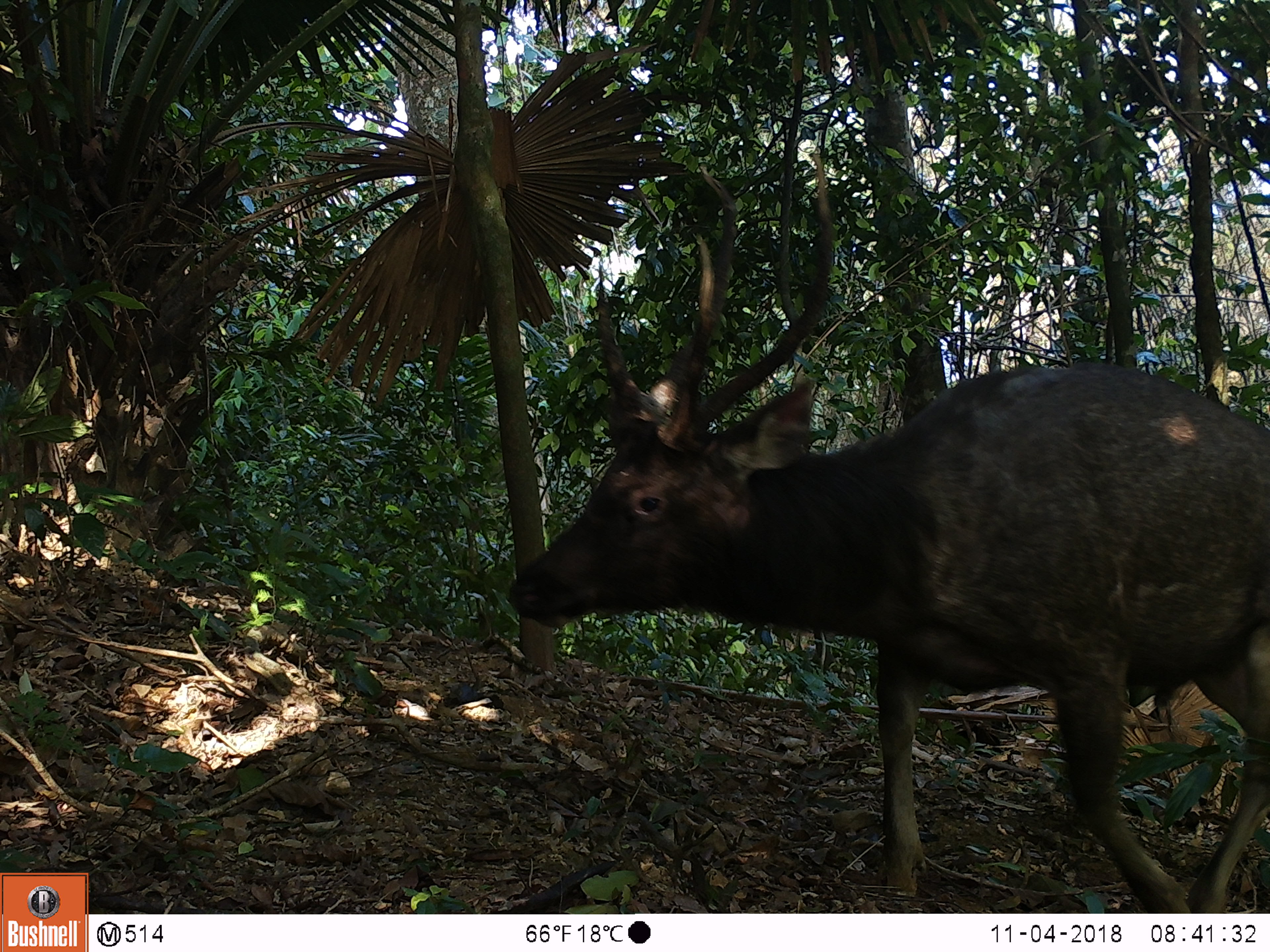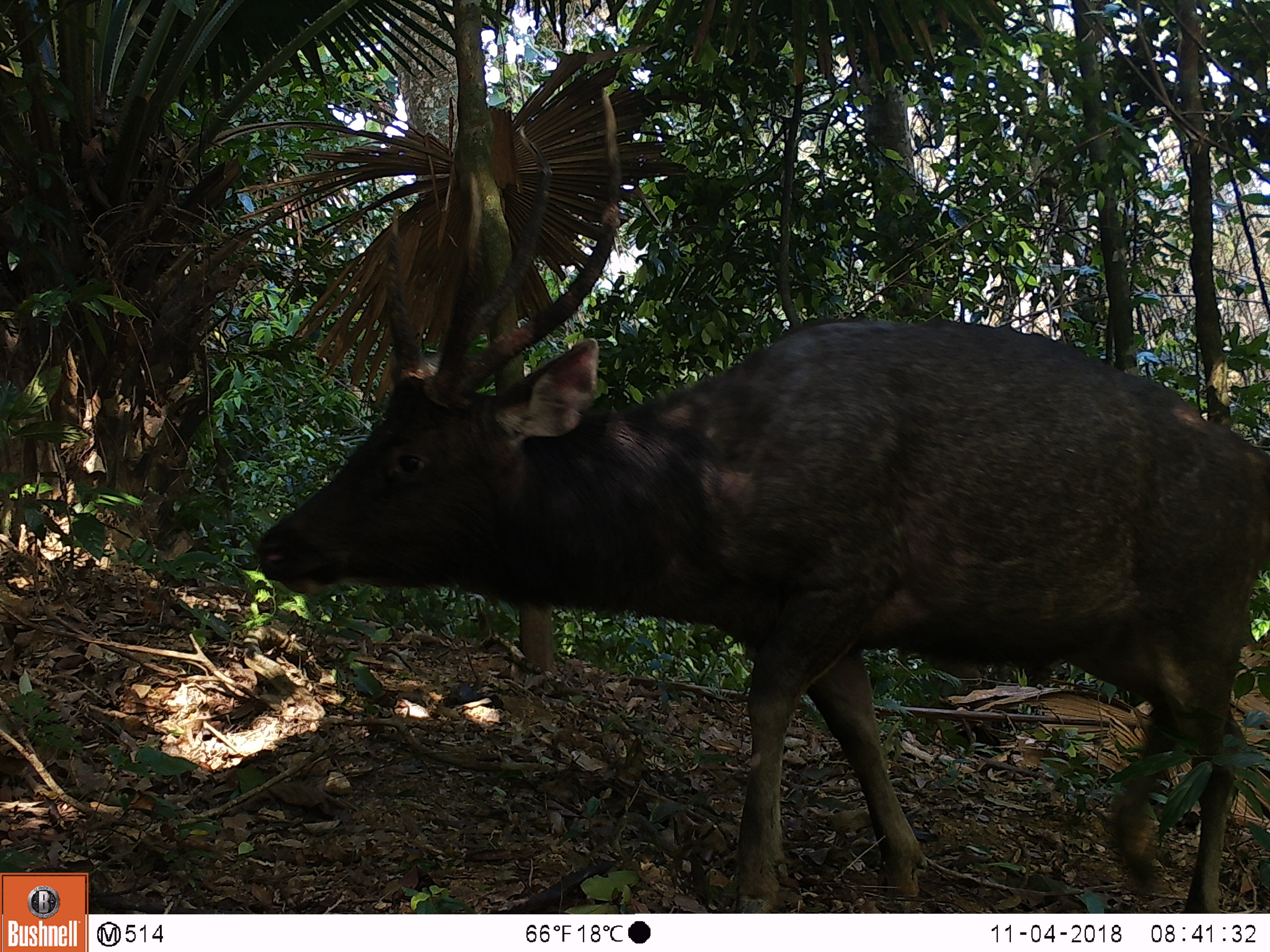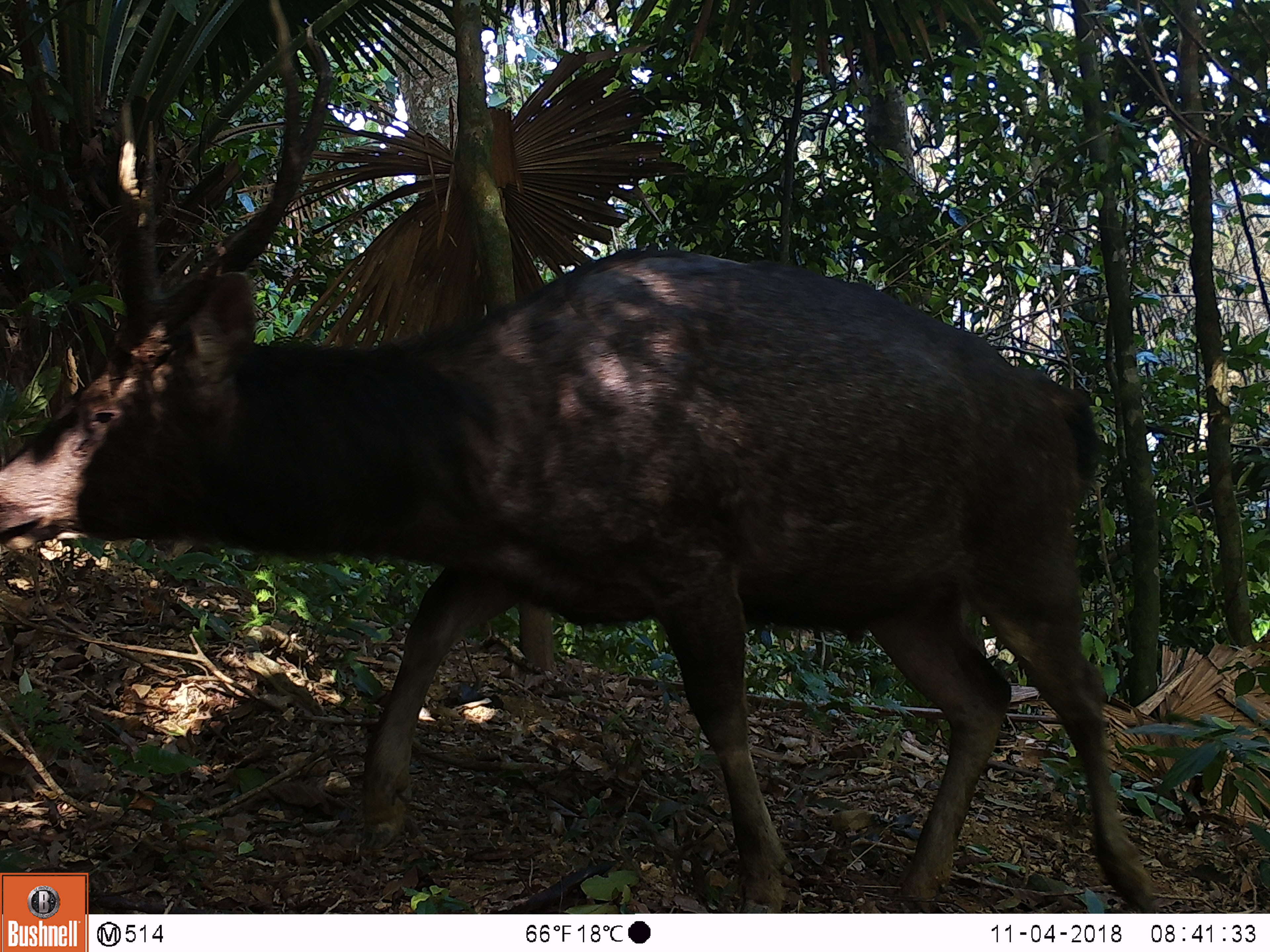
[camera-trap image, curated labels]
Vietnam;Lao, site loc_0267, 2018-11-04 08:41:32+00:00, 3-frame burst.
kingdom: Animalia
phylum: Chordata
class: Mammalia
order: Artiodactyla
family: Cervidae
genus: Rusa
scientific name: Rusa unicolor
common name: sambar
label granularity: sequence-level